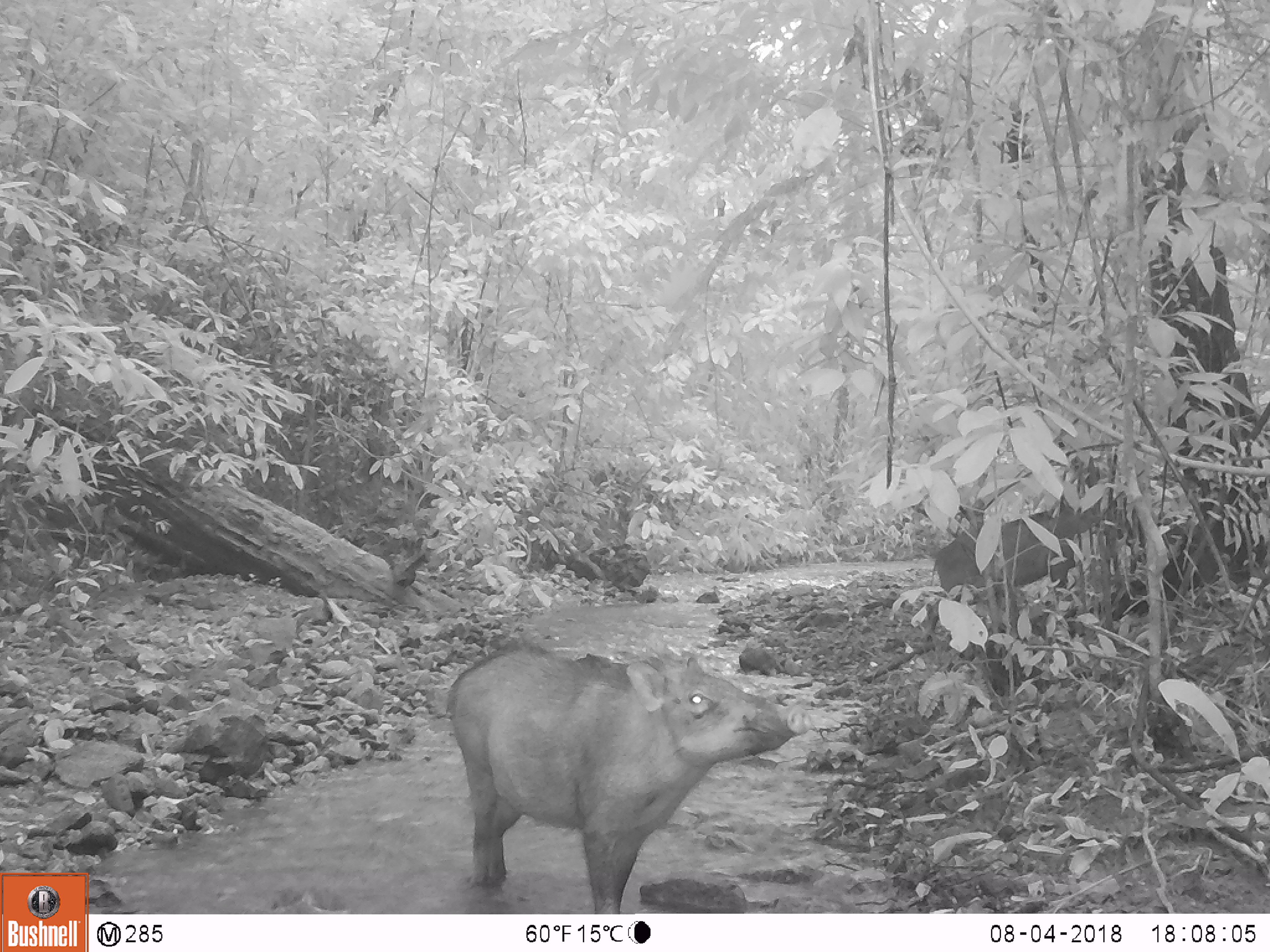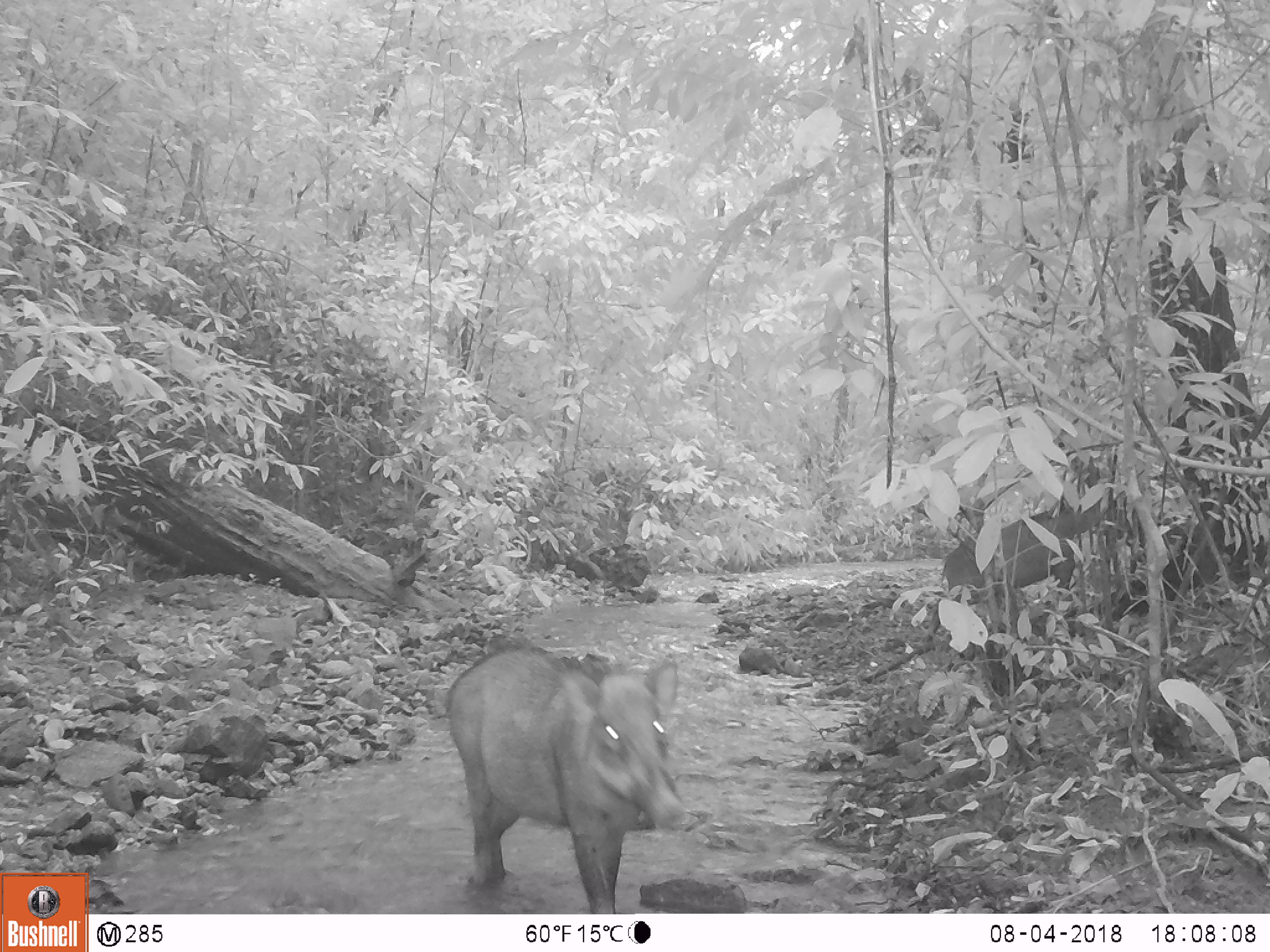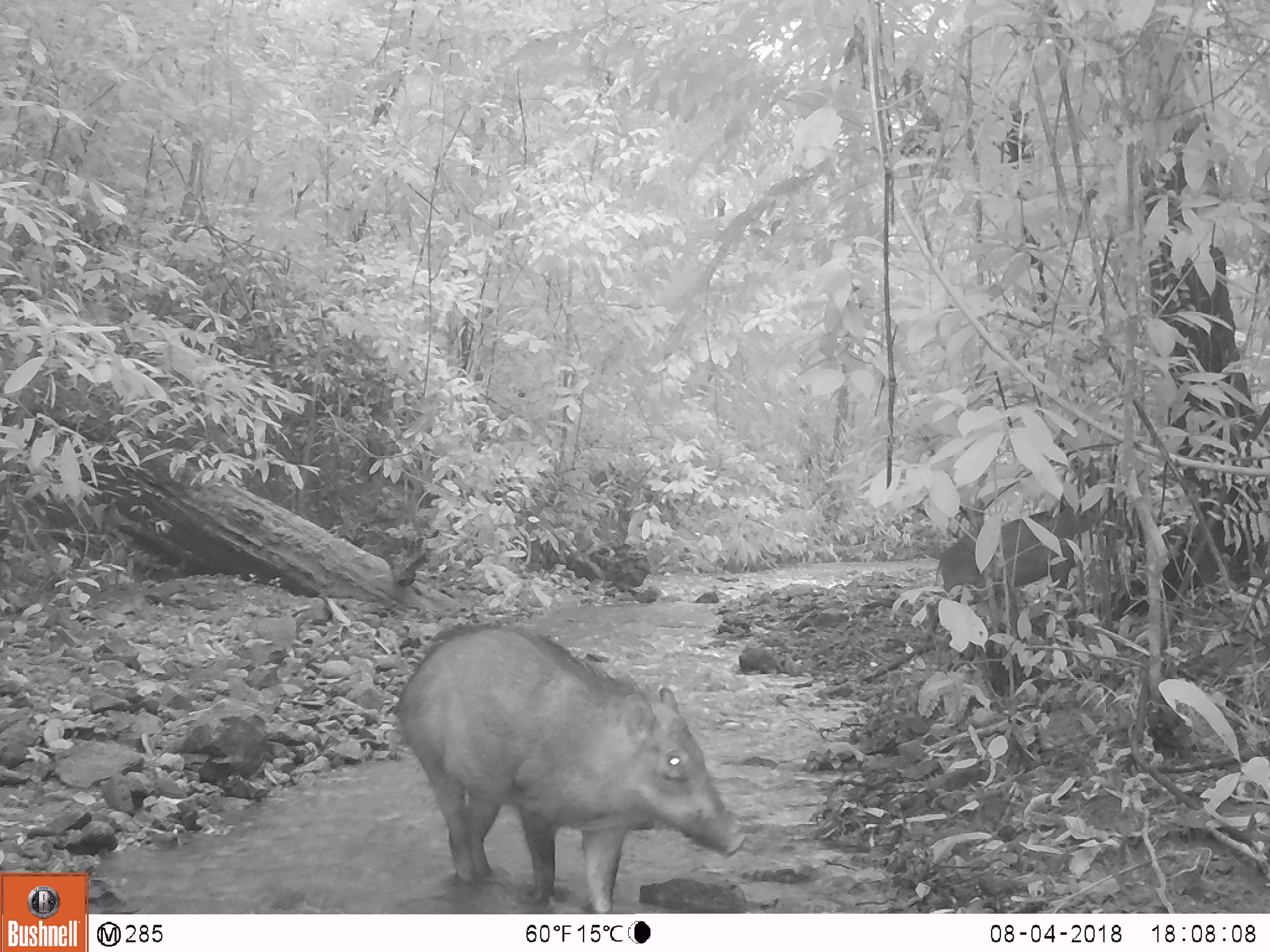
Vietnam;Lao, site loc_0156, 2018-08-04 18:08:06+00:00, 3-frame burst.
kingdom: Animalia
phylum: Chordata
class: Mammalia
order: Artiodactyla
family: Suidae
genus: Sus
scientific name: Sus scrofa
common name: eurasian wild pig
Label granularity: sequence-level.